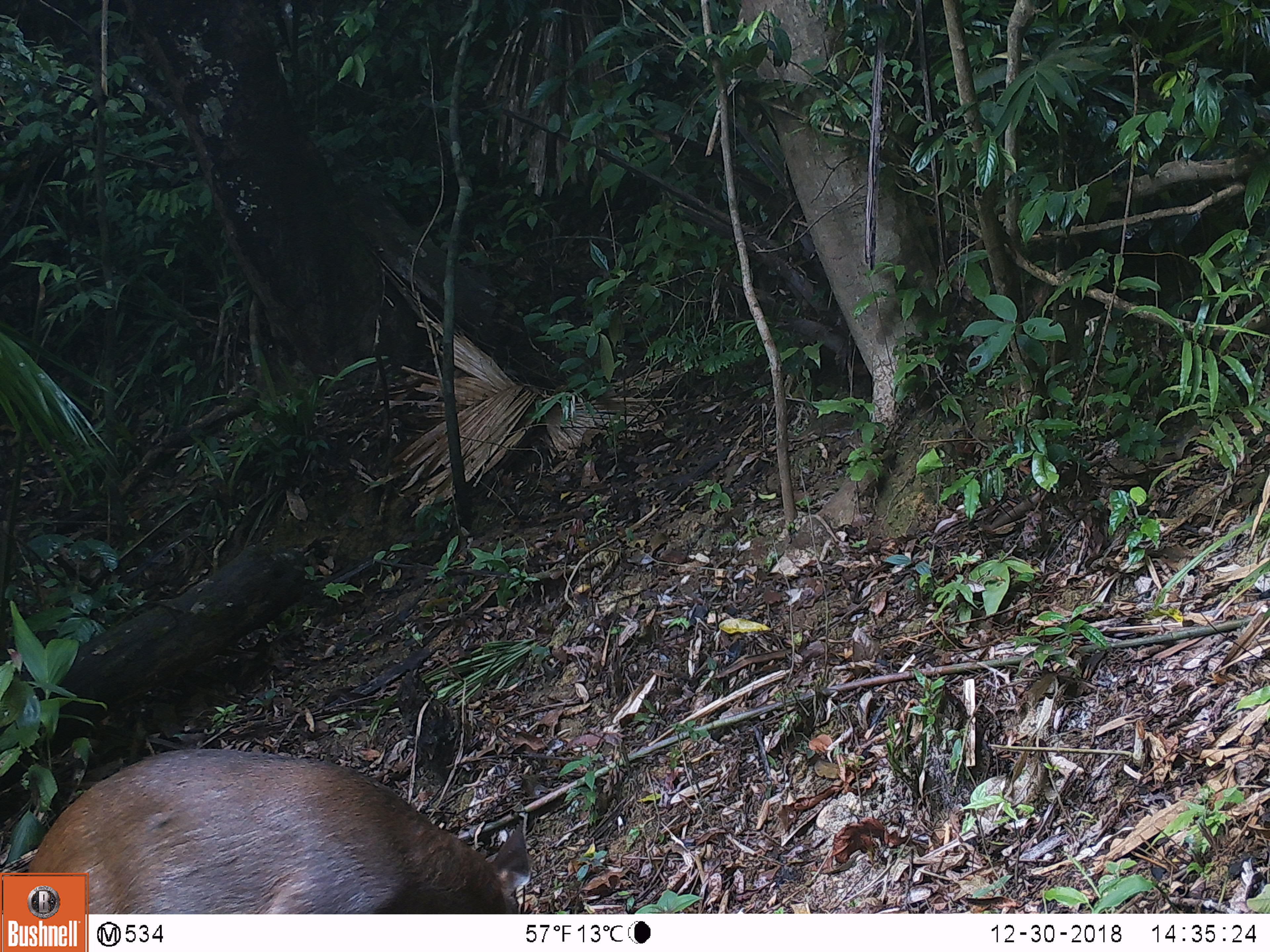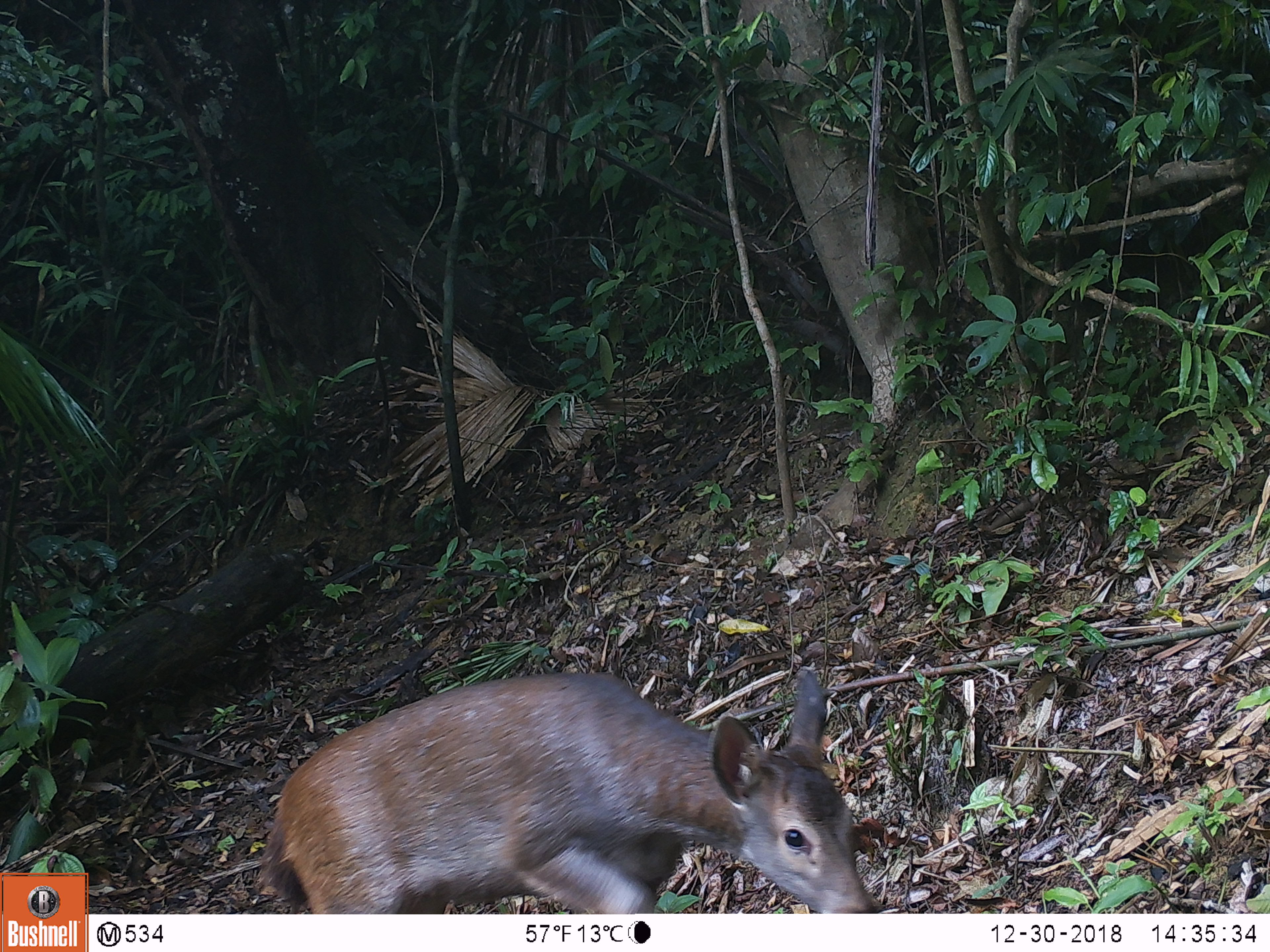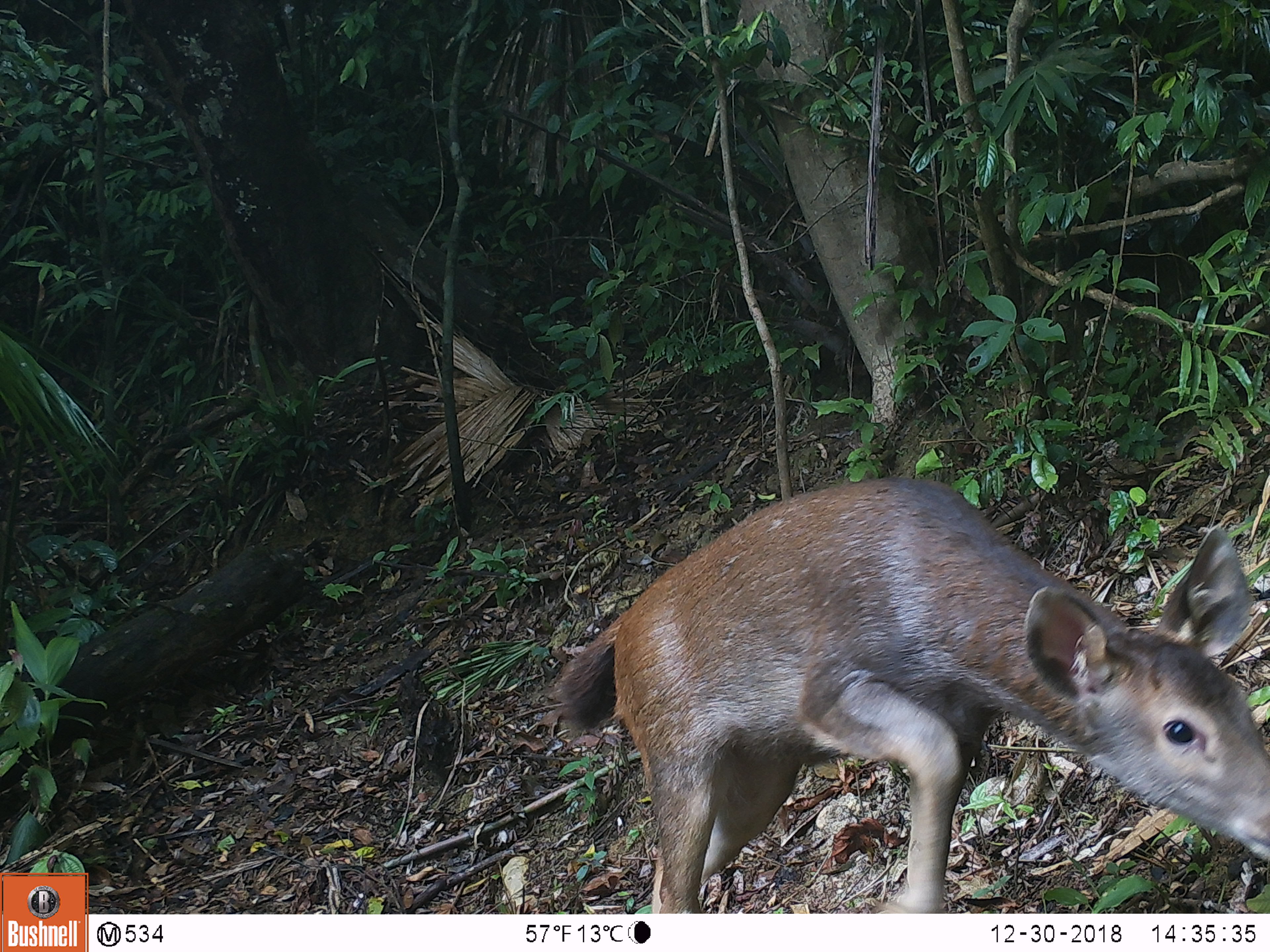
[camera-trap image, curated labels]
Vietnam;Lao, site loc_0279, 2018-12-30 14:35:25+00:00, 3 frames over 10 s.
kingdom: Animalia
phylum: Chordata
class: Mammalia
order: Artiodactyla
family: Cervidae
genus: Rusa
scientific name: Rusa unicolor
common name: sambar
Sambar (Rusa unicolor). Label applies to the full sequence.